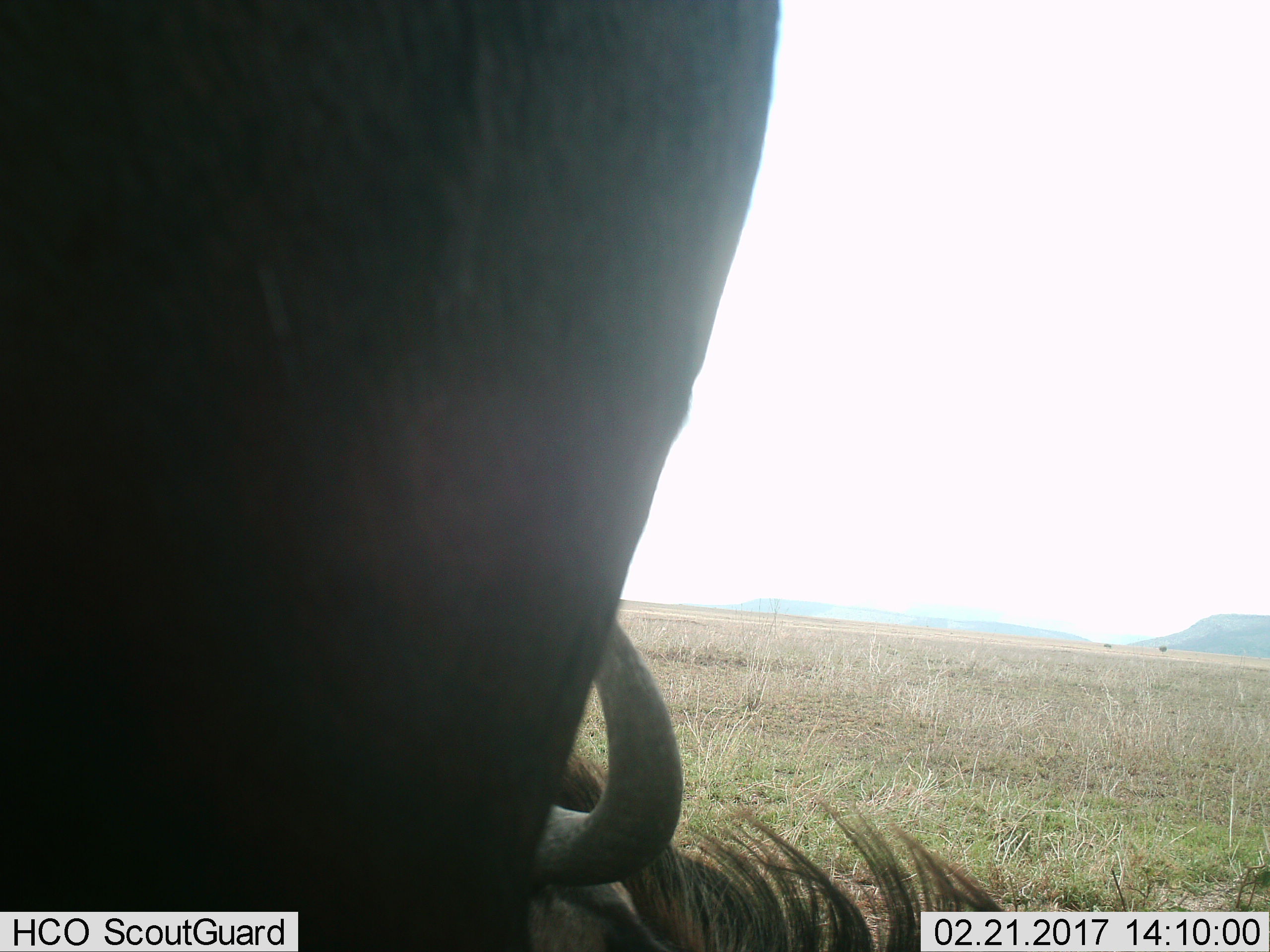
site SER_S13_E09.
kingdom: Animalia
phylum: Chordata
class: Mammalia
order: Artiodactyla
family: Bovidae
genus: Connochaetes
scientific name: Connochaetes taurinus taurinus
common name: blue wildebeest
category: wildebeestblue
Wildebeestblue (blue wildebeest) (Connochaetes taurinus taurinus), count 2. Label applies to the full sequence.